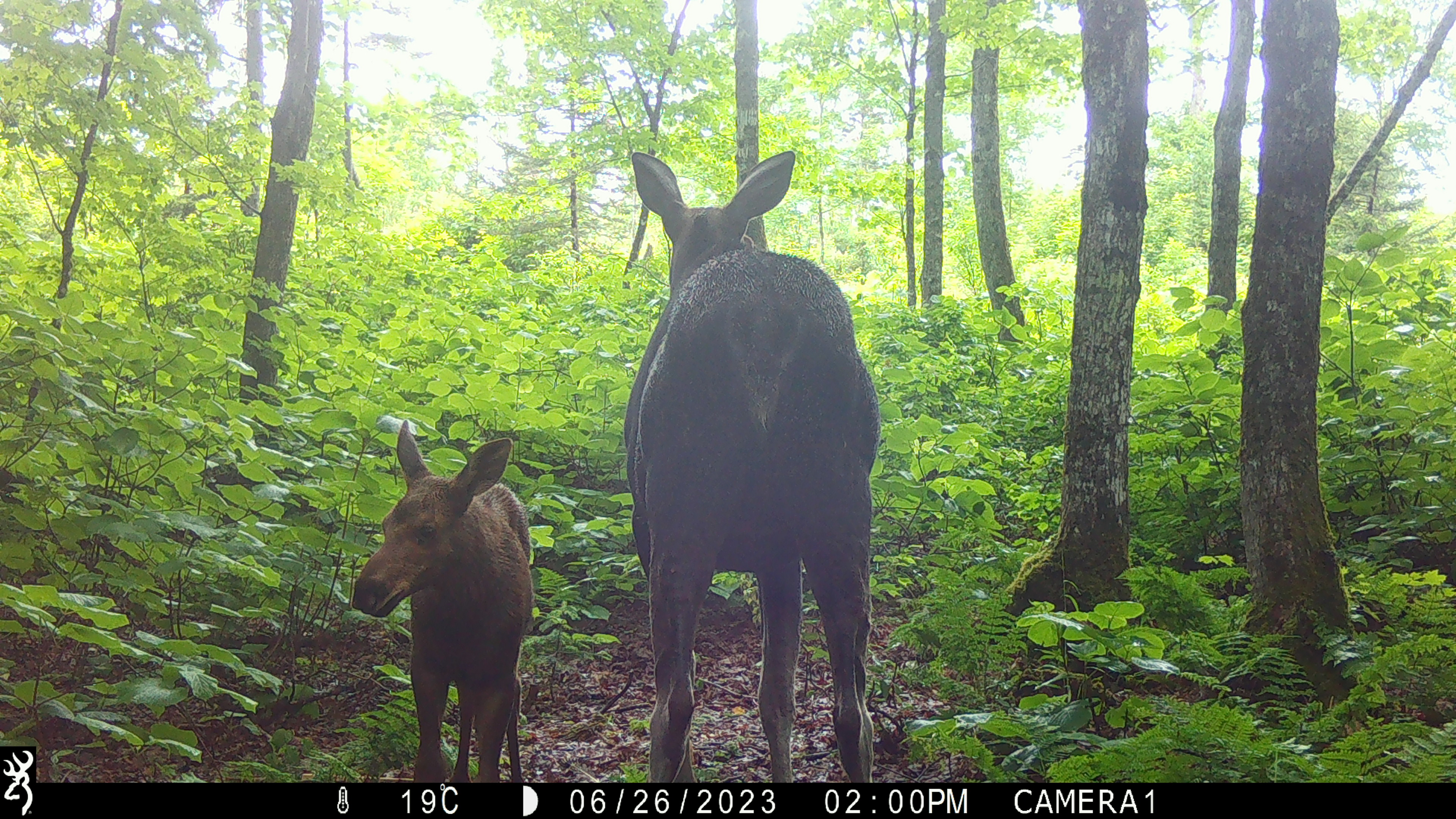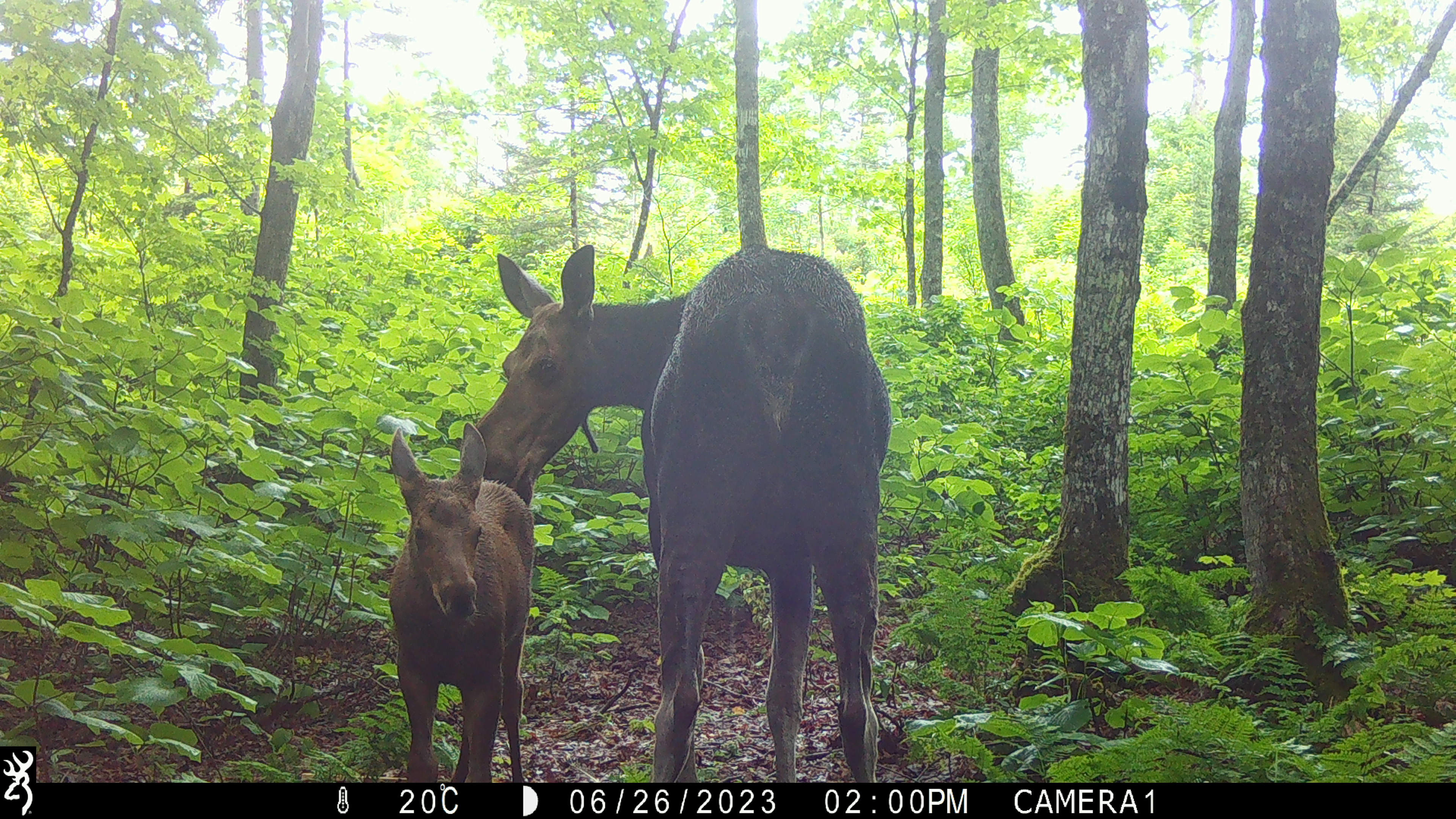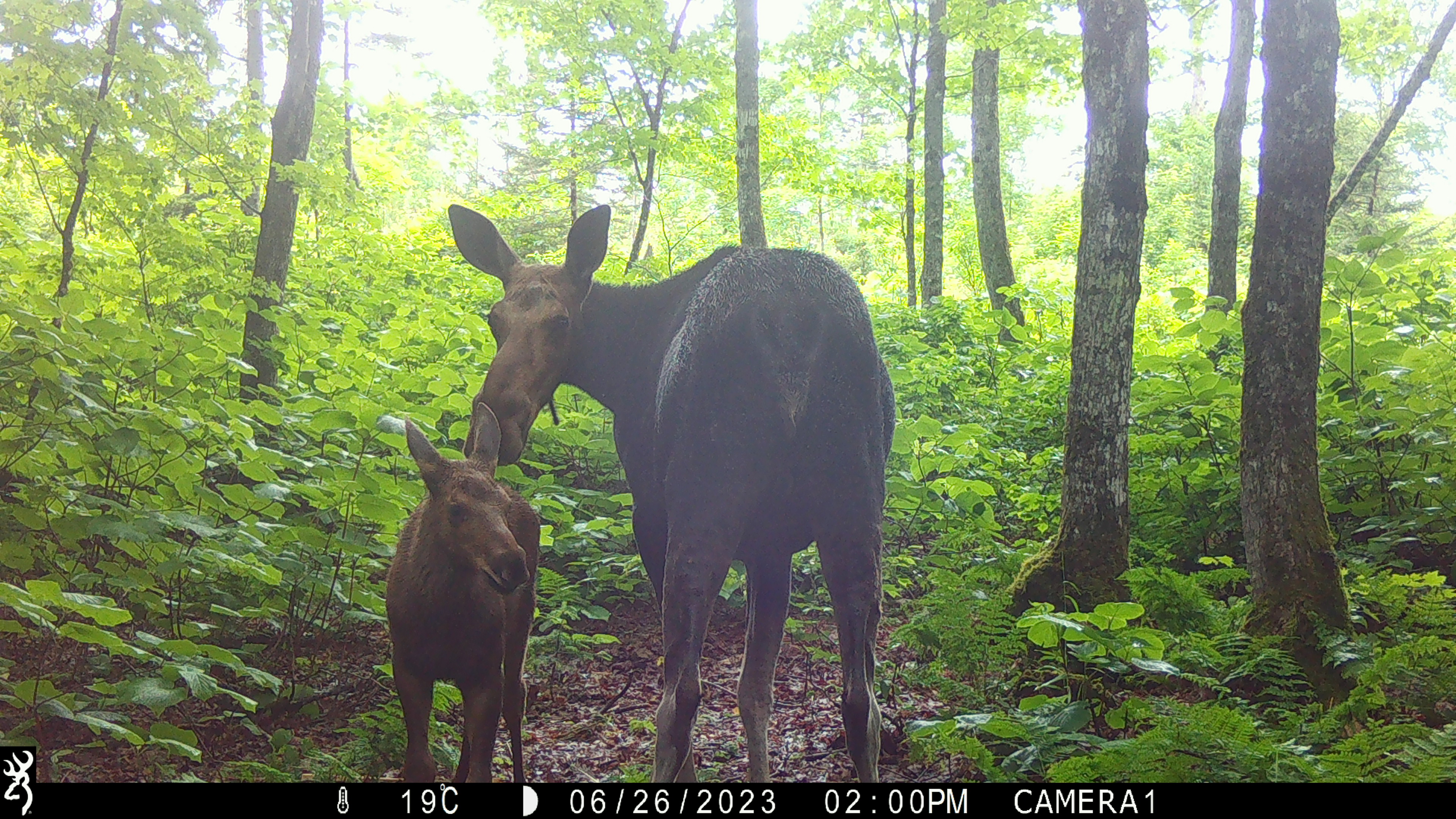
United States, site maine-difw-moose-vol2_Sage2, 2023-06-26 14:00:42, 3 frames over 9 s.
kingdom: Animalia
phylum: Chordata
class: Mammalia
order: Artiodactyla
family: Cervidae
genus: Alces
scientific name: Alces alces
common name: moose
Moose (Alces alces).